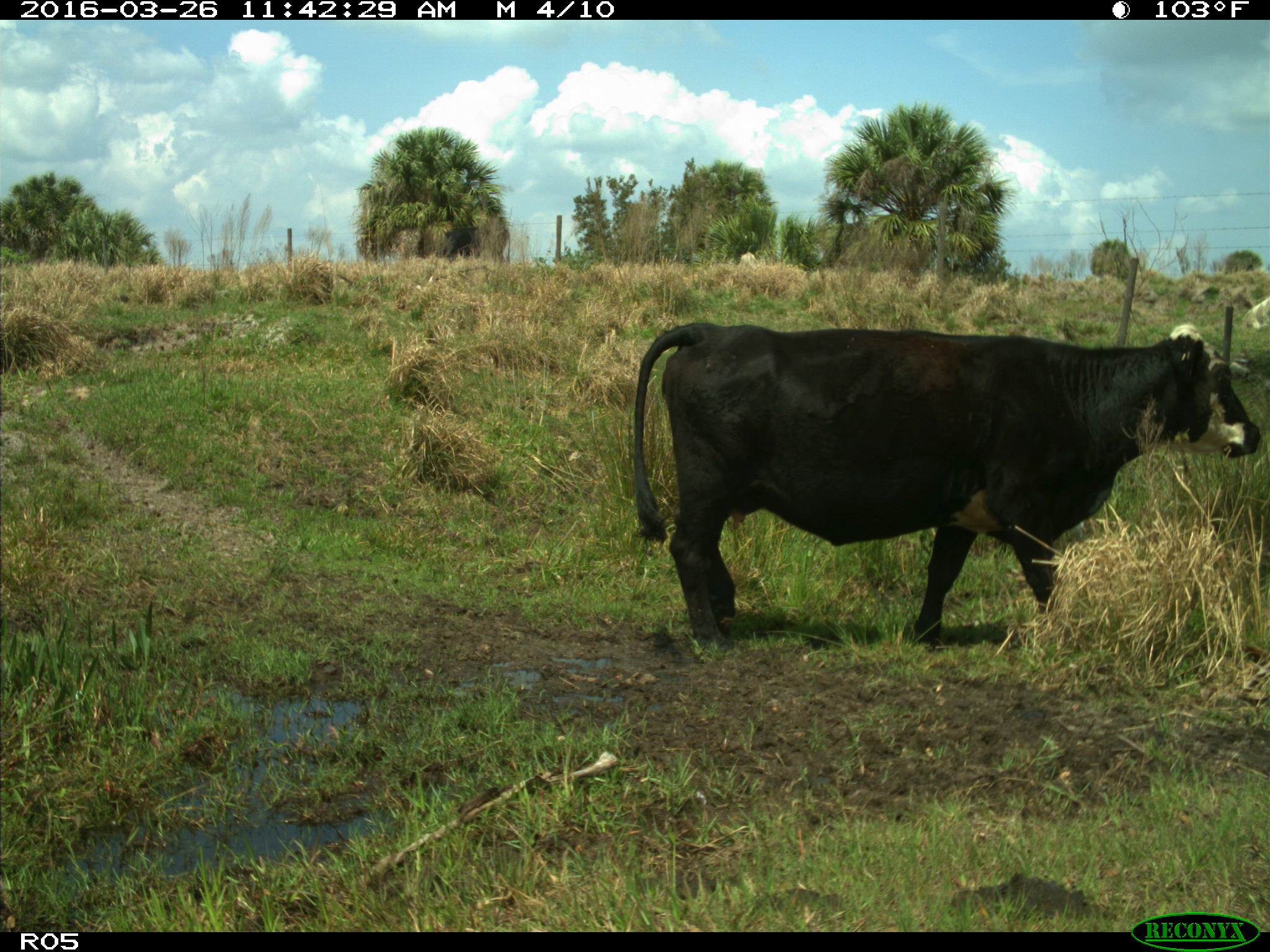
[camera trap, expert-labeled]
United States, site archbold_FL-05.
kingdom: Animalia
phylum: Chordata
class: Mammalia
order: Artiodactyla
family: Bovidae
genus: Bos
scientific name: Bos taurus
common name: domestic cow